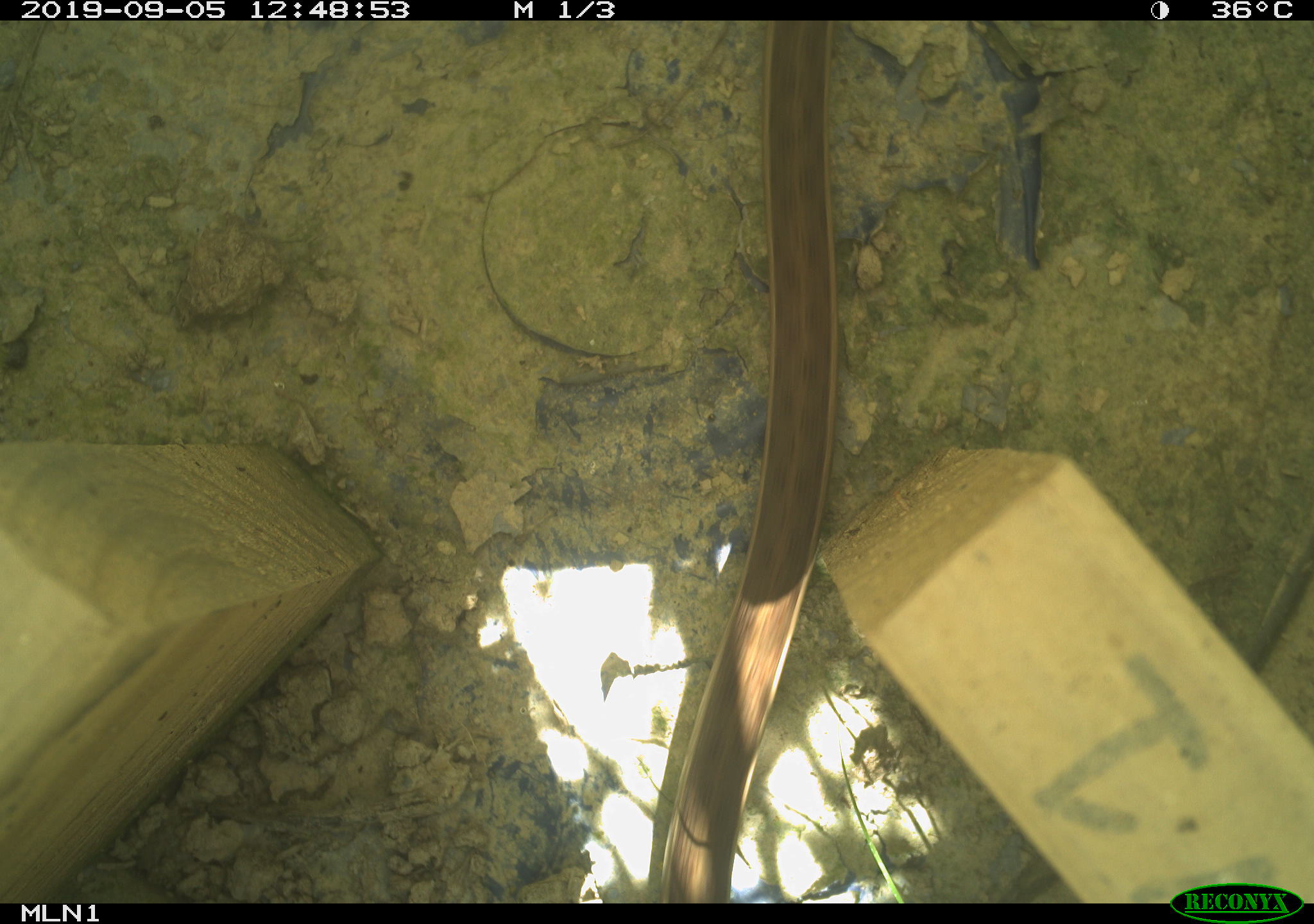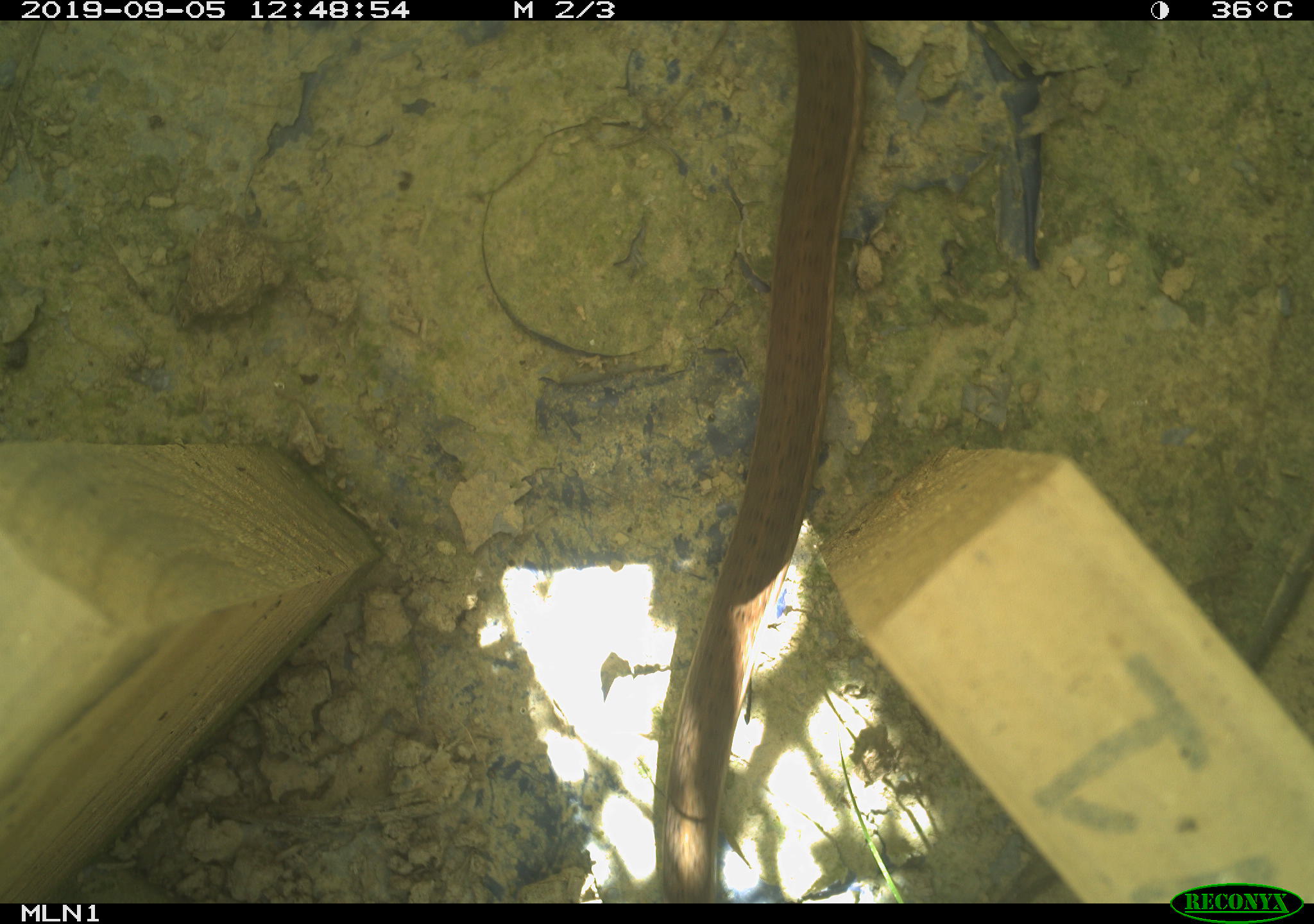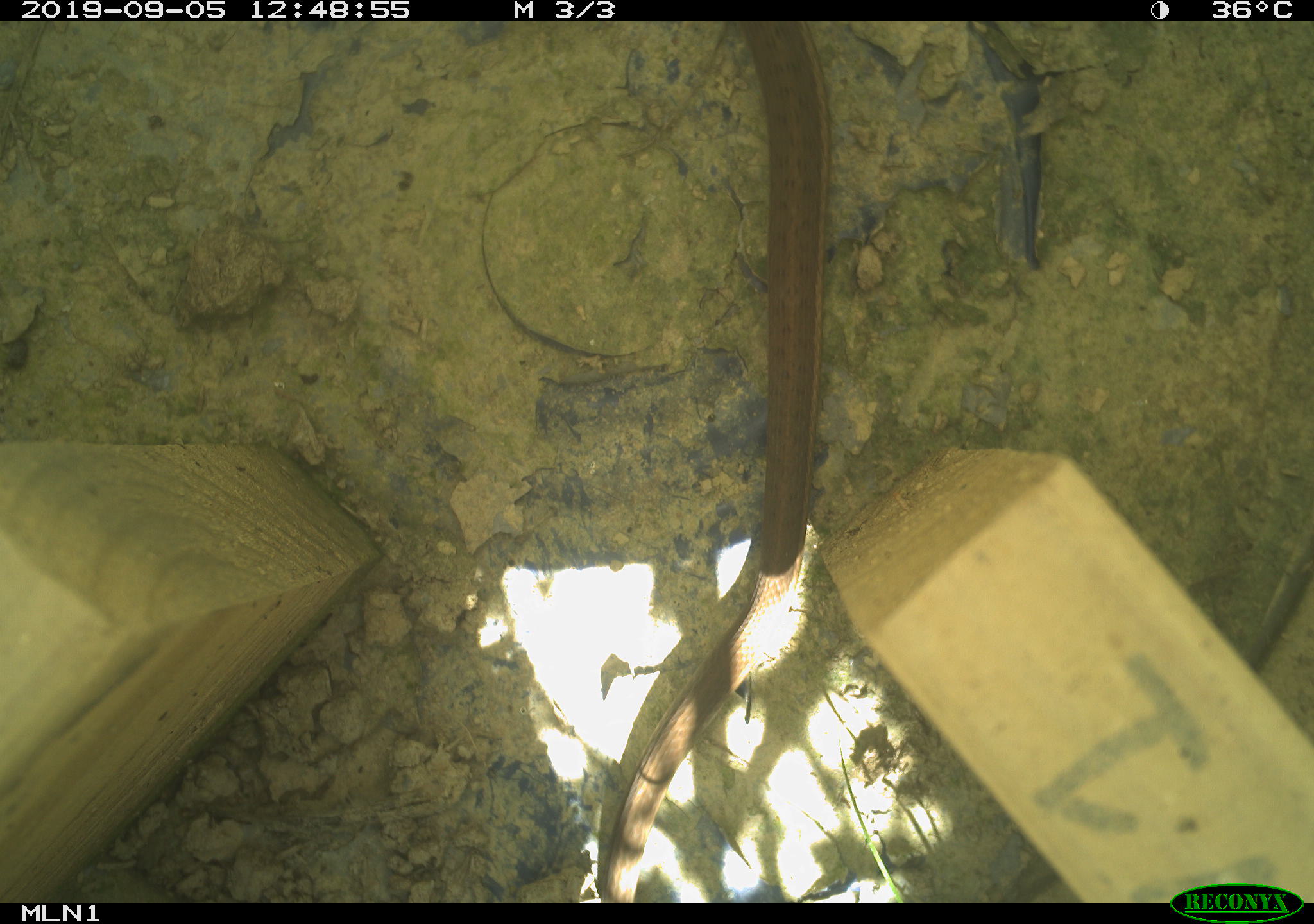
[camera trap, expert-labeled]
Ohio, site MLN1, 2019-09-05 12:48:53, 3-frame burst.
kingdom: Animalia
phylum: Chordata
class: Reptilia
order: Squamata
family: Colubridae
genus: Thamnophis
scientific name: Thamnophis sirtalis sirtalis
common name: eastern gartersnake